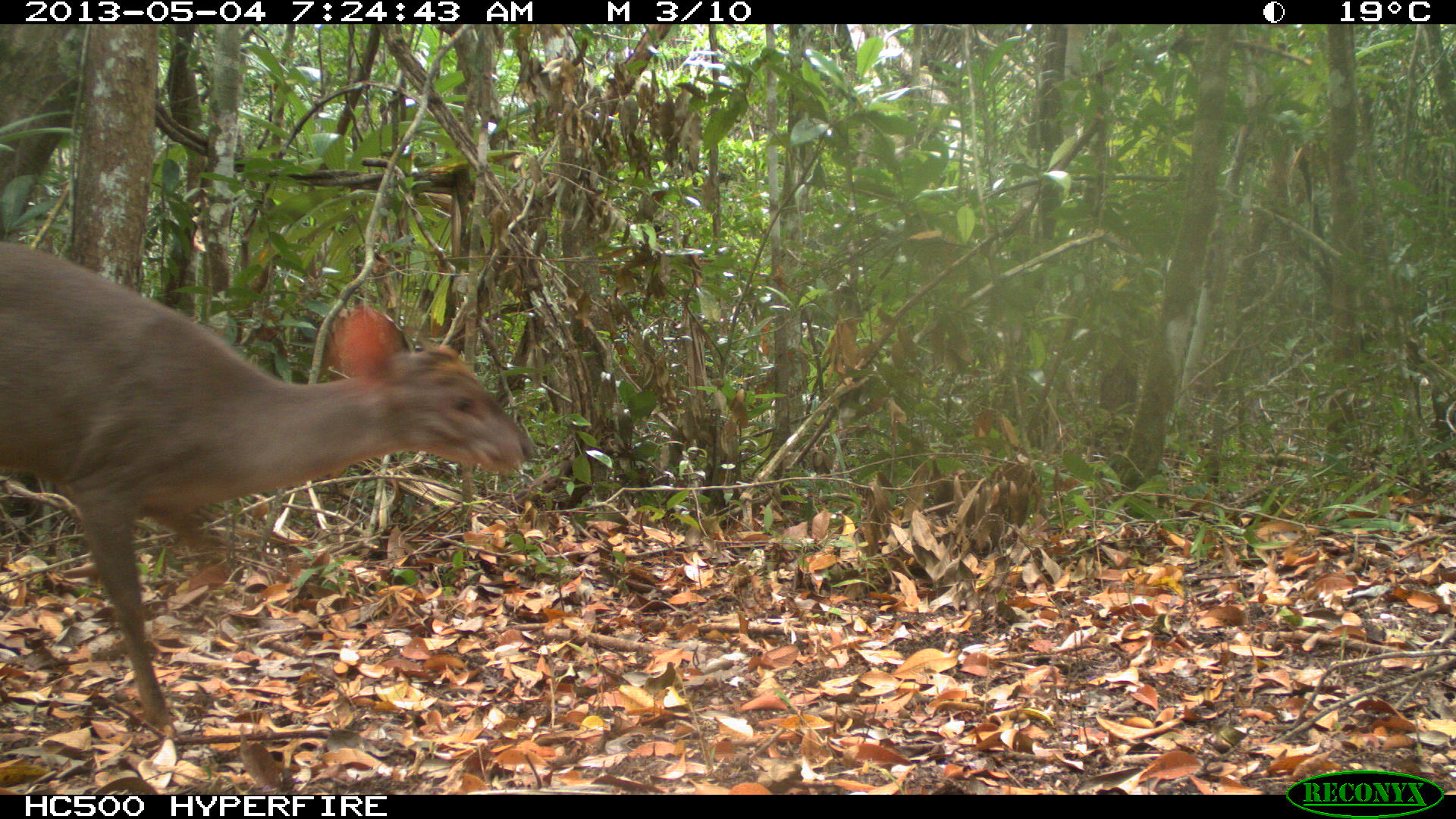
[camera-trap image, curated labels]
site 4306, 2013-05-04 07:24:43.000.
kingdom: Animalia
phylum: Chordata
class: Mammalia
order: Artiodactyla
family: Cervidae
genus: Mazama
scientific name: Mazama temama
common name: central american red brocket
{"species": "Mazama temama (central american red brocket)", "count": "1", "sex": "male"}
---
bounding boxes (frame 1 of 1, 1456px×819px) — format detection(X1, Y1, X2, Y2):
mazama temama: detection(0, 240, 535, 730)